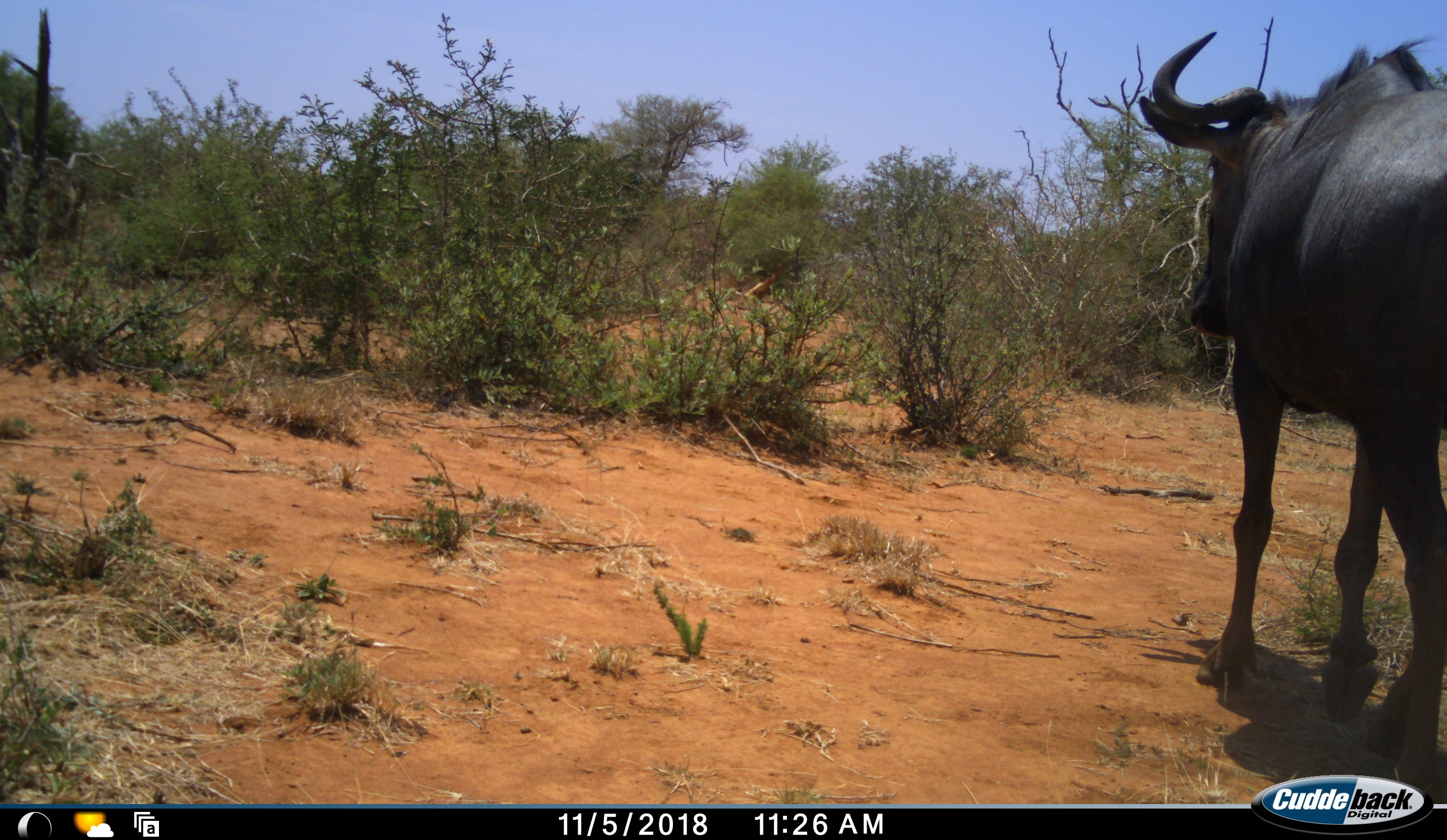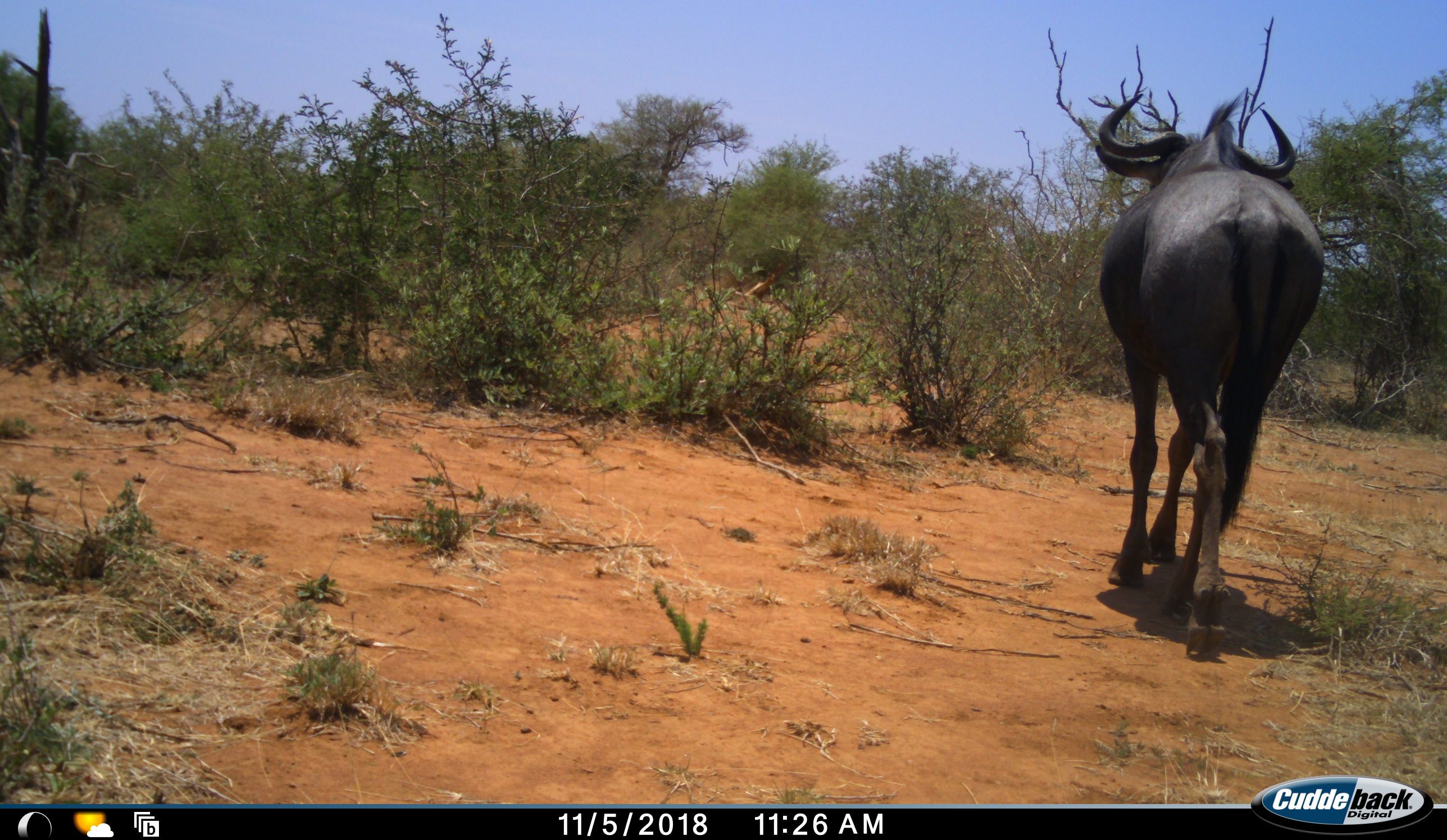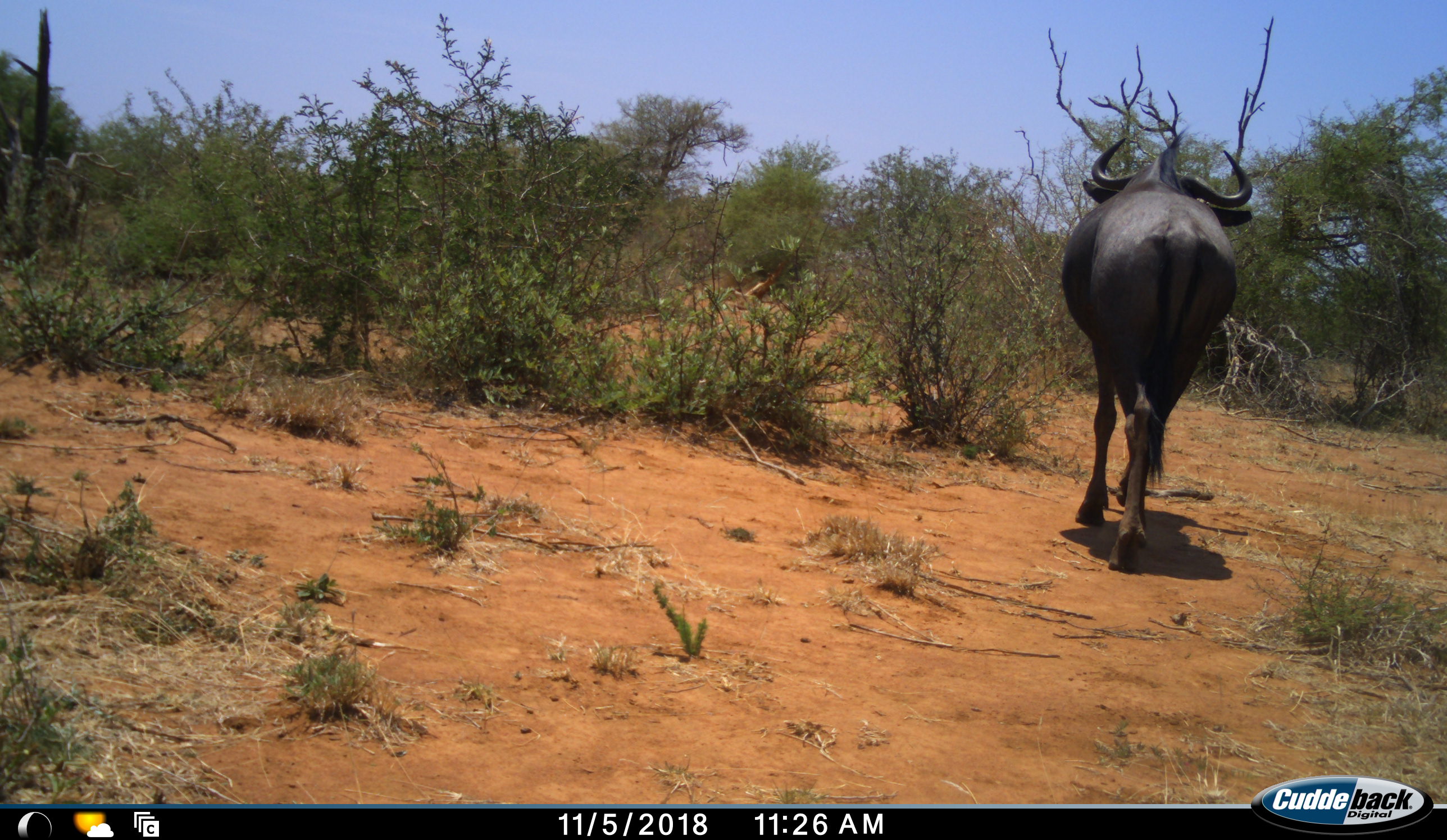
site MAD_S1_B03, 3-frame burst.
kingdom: Animalia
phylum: Chordata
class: Mammalia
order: Artiodactyla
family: Bovidae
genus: Connochaetes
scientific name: Connochaetes taurinus taurinus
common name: blue wildebeest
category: wildebeestblue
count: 1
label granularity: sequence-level